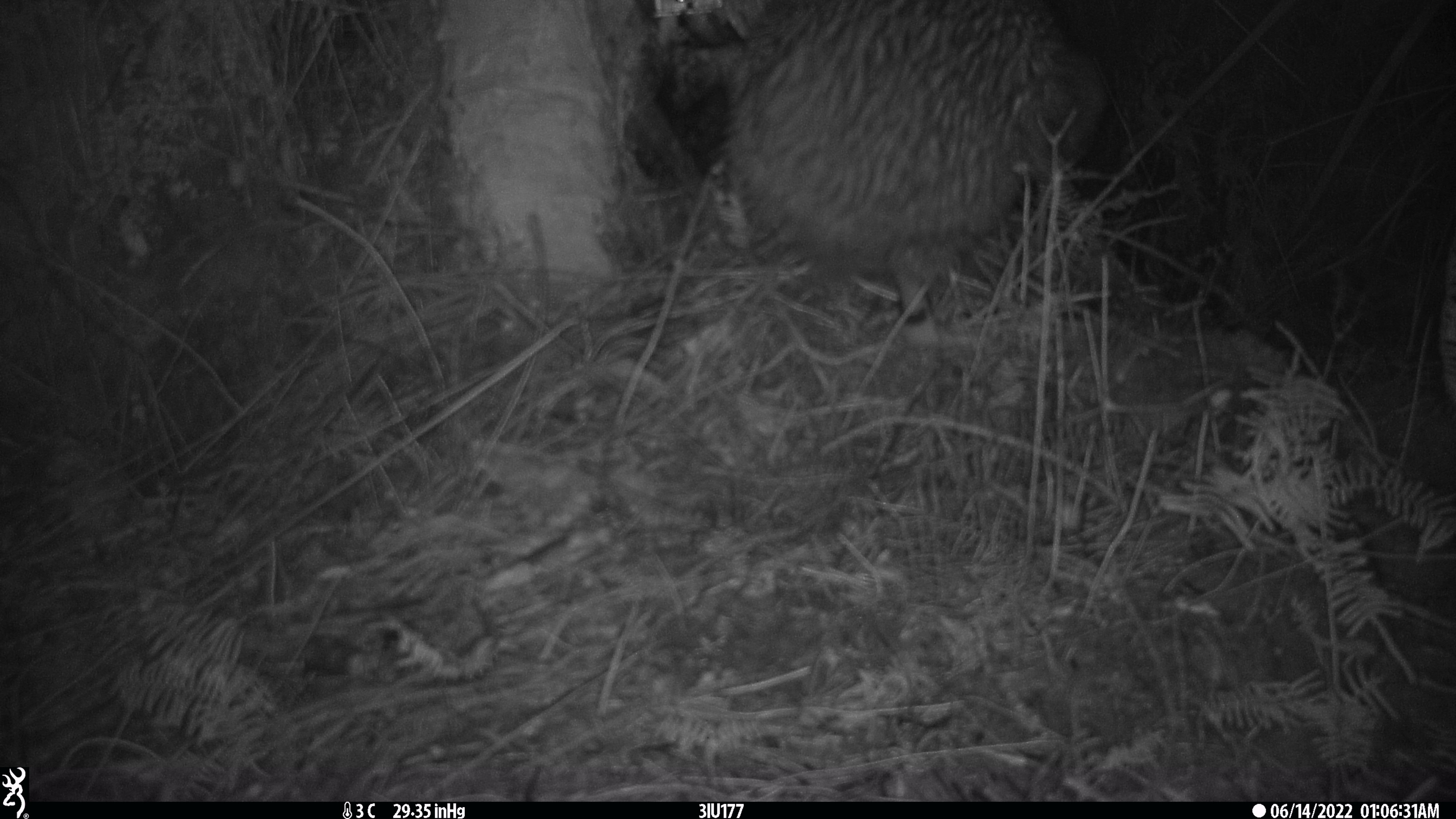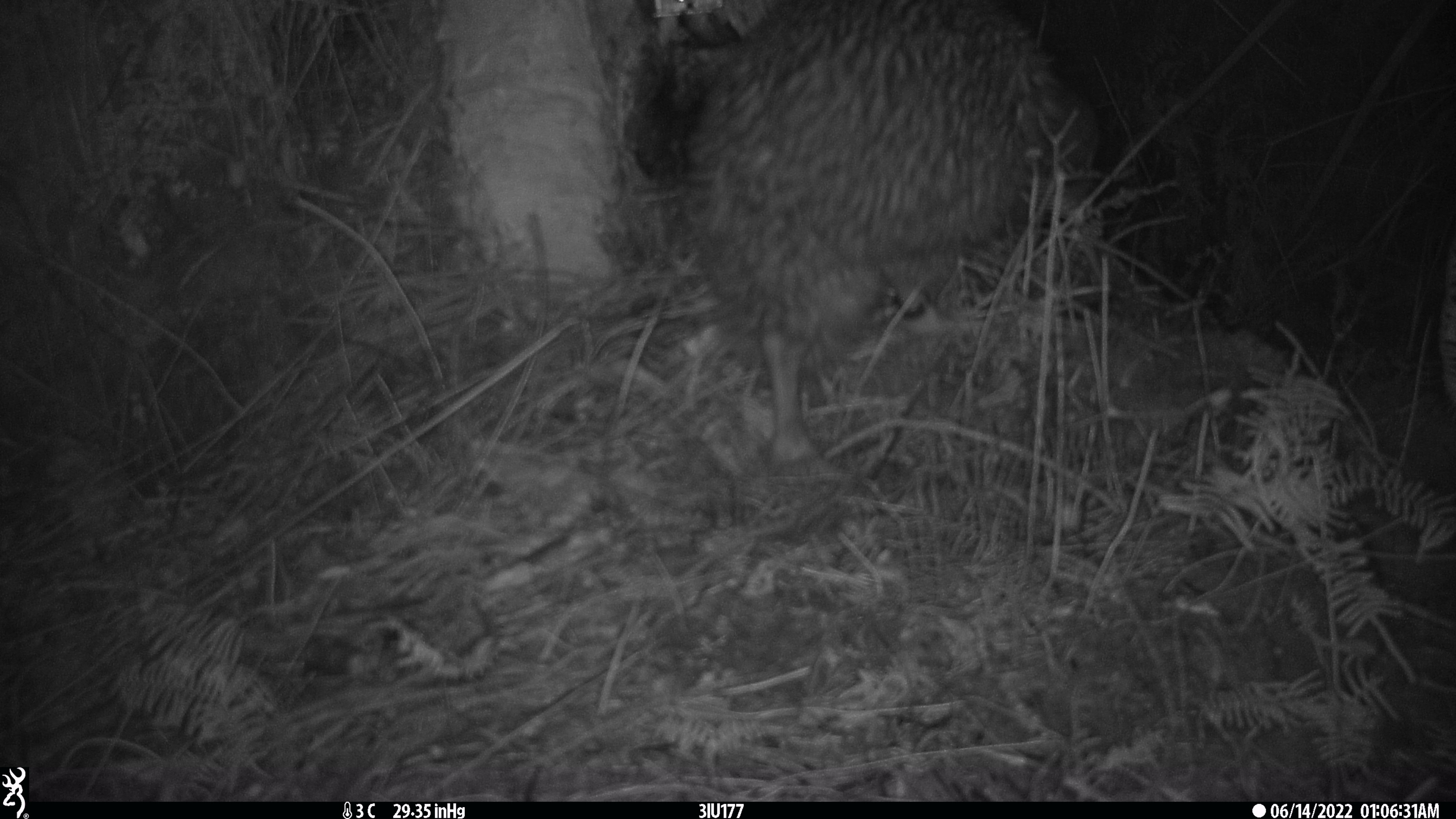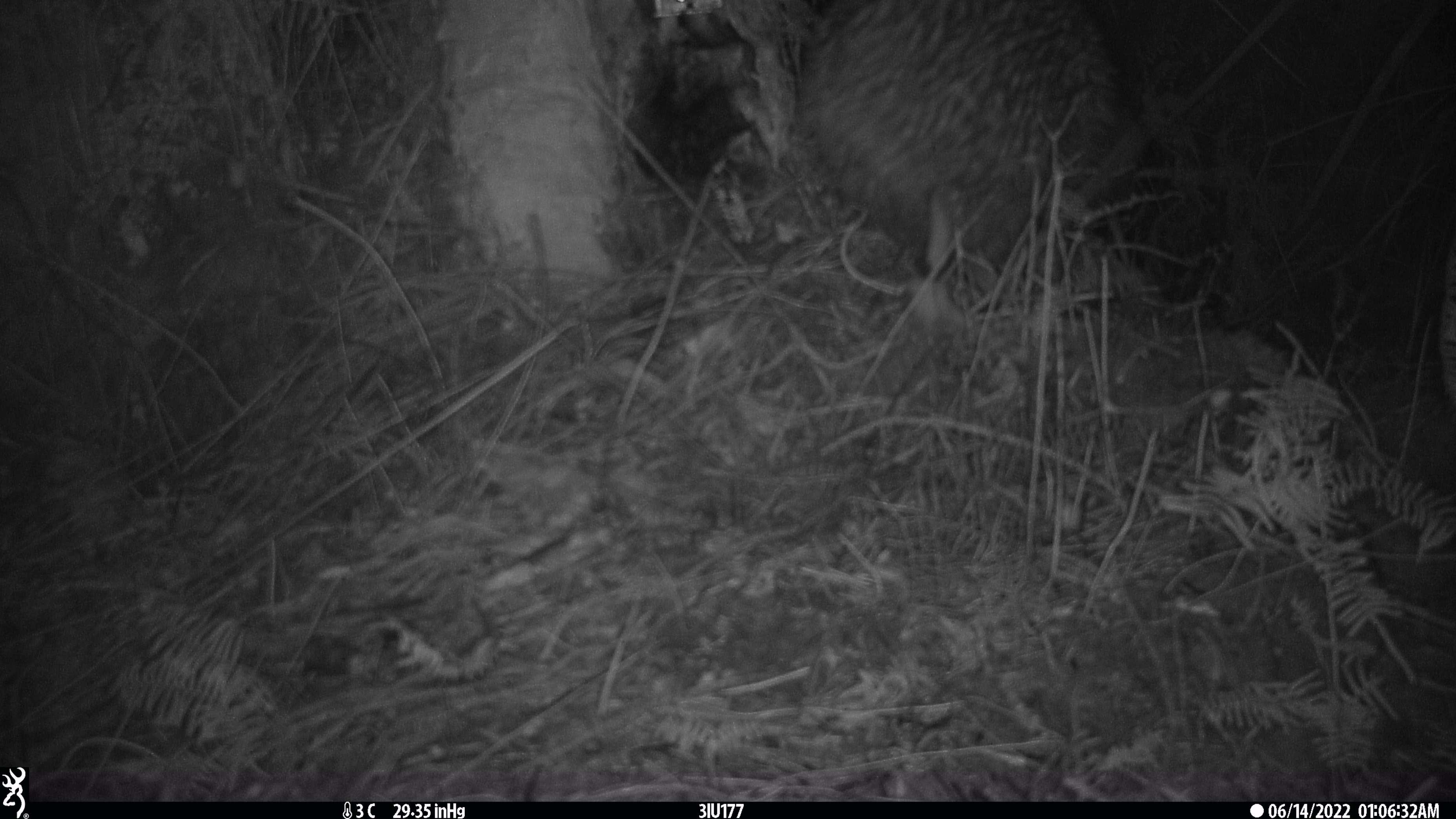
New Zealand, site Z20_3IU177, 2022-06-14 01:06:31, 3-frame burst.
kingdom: Animalia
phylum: Chordata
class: Aves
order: Apterygiformes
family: Apterygidae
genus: Apteryx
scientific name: Apteryx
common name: kiwi